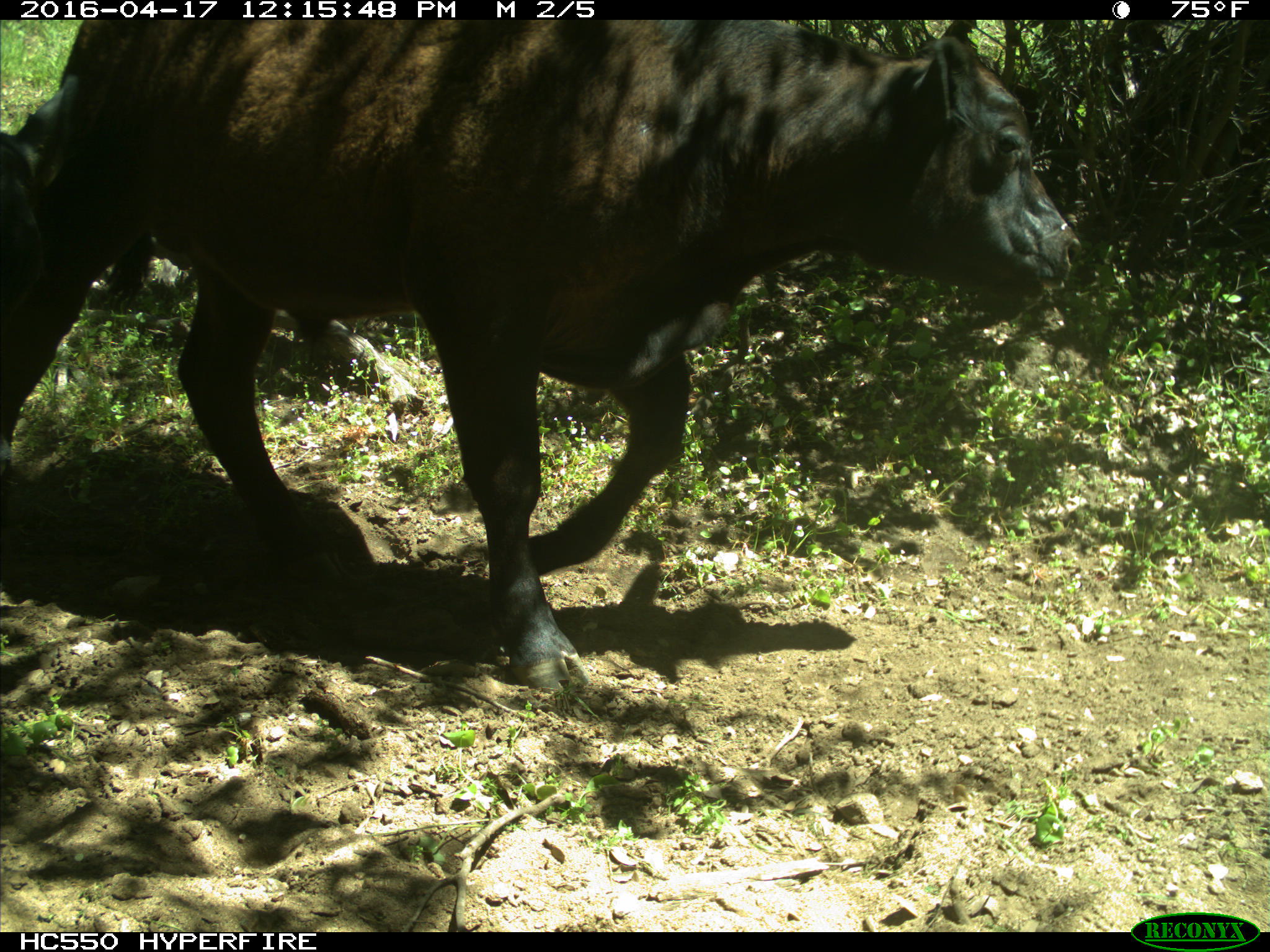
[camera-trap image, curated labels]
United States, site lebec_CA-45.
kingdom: Animalia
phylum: Chordata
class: Mammalia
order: Artiodactyla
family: Bovidae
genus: Bos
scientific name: Bos taurus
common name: domestic cow